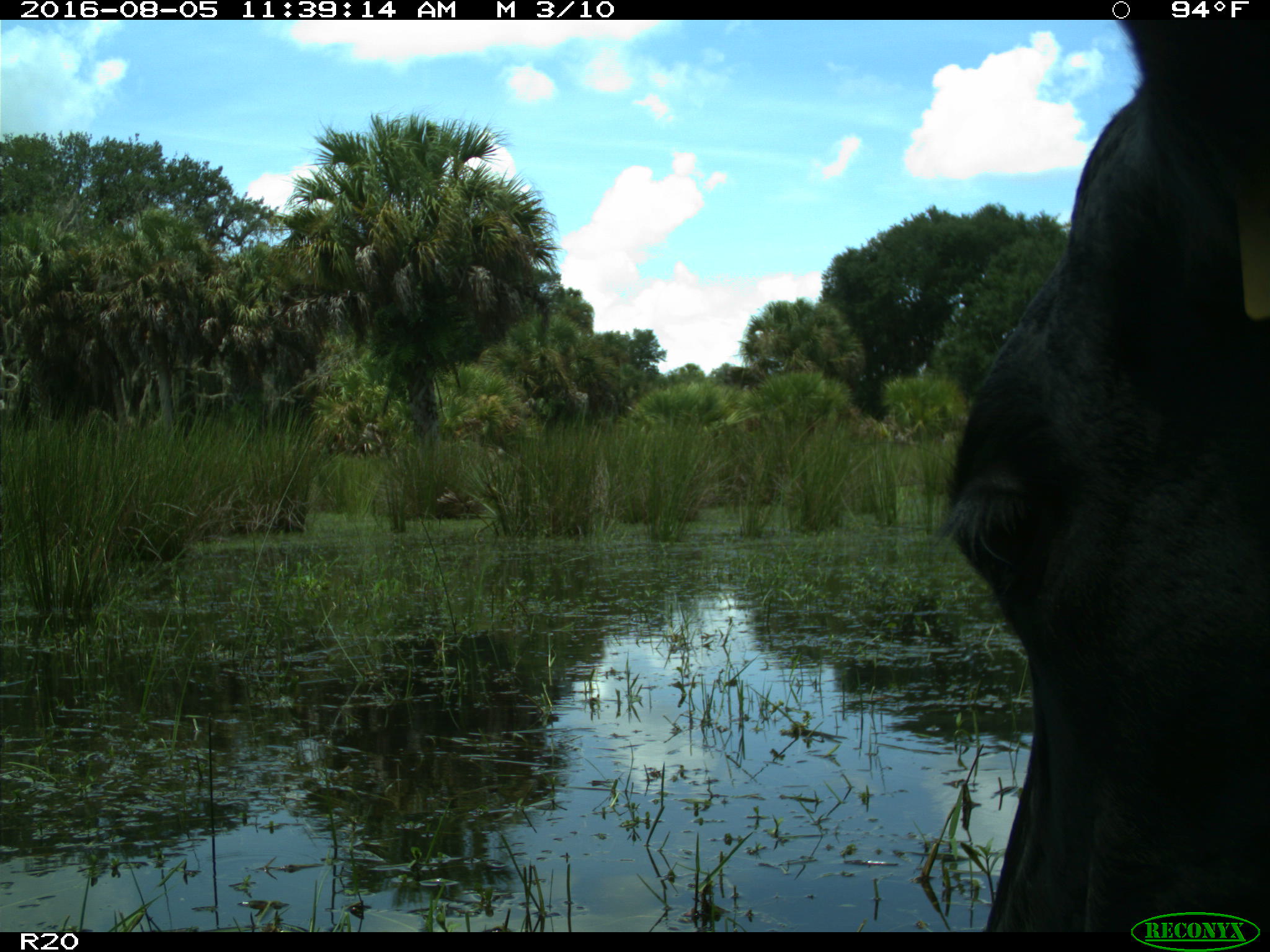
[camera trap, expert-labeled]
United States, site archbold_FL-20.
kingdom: Animalia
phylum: Chordata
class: Mammalia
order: Artiodactyla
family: Bovidae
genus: Bos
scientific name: Bos taurus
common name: domestic cow